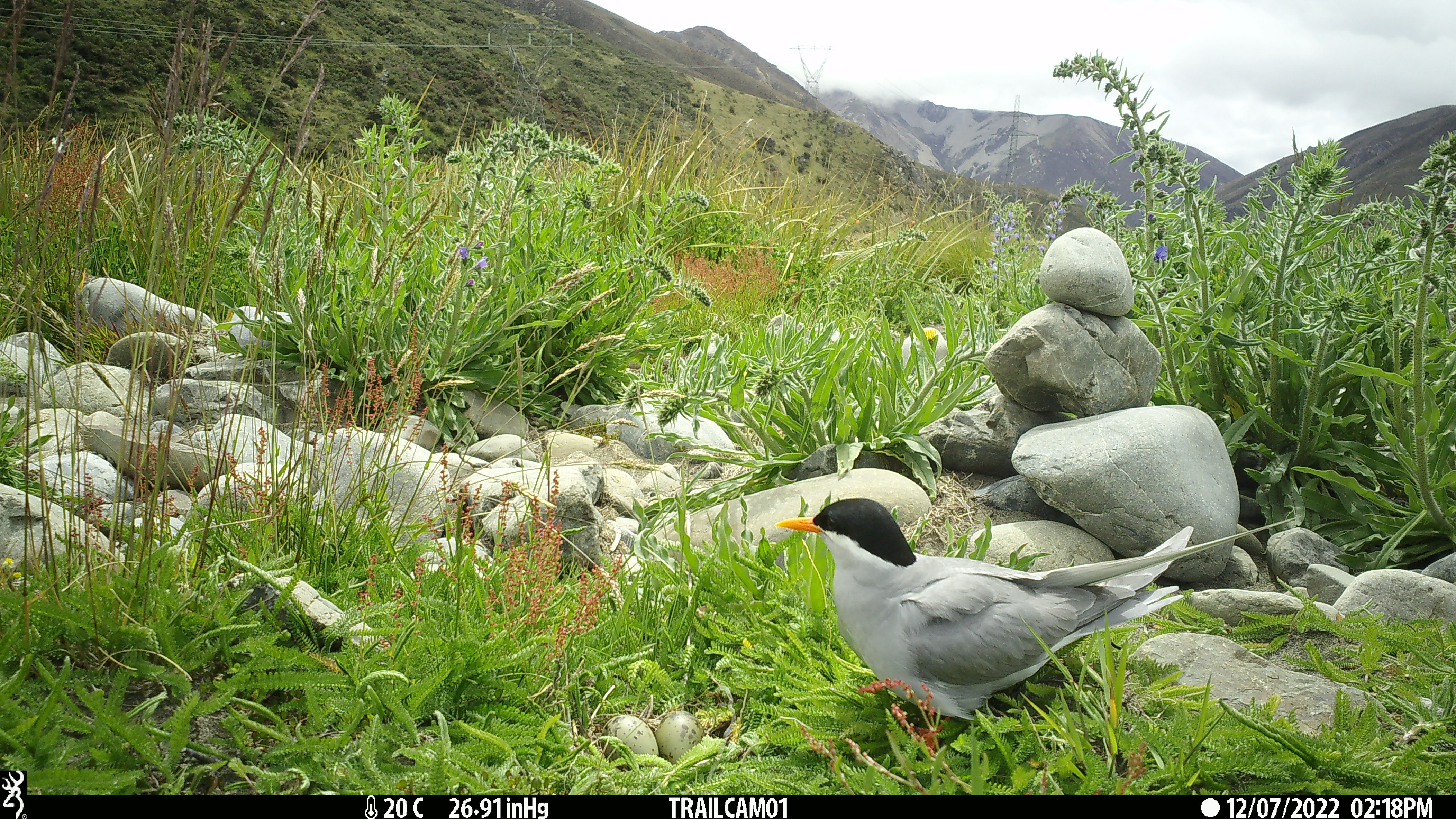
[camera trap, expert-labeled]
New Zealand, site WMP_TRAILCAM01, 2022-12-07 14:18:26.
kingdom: Animalia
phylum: Chordata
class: Aves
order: Charadriiformes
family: Laridae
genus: Chlidonias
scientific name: Chlidonias albostriatus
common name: black-fronted tern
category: black fronted tern